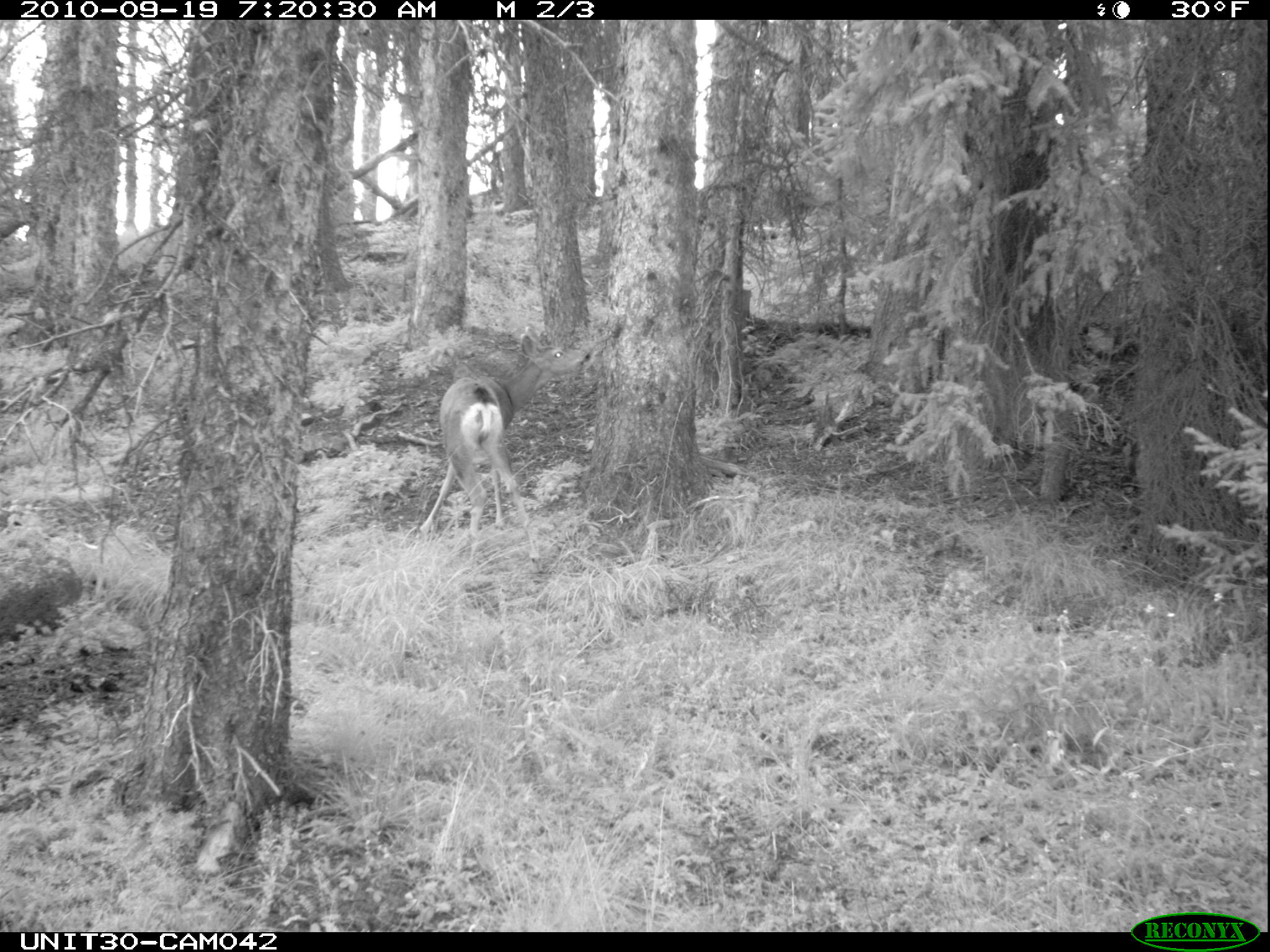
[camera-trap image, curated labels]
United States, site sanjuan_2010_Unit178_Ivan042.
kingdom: Animalia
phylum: Chordata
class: Mammalia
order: Artiodactyla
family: Cervidae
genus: Odocoileus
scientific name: Odocoileus hemionus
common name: mule deer